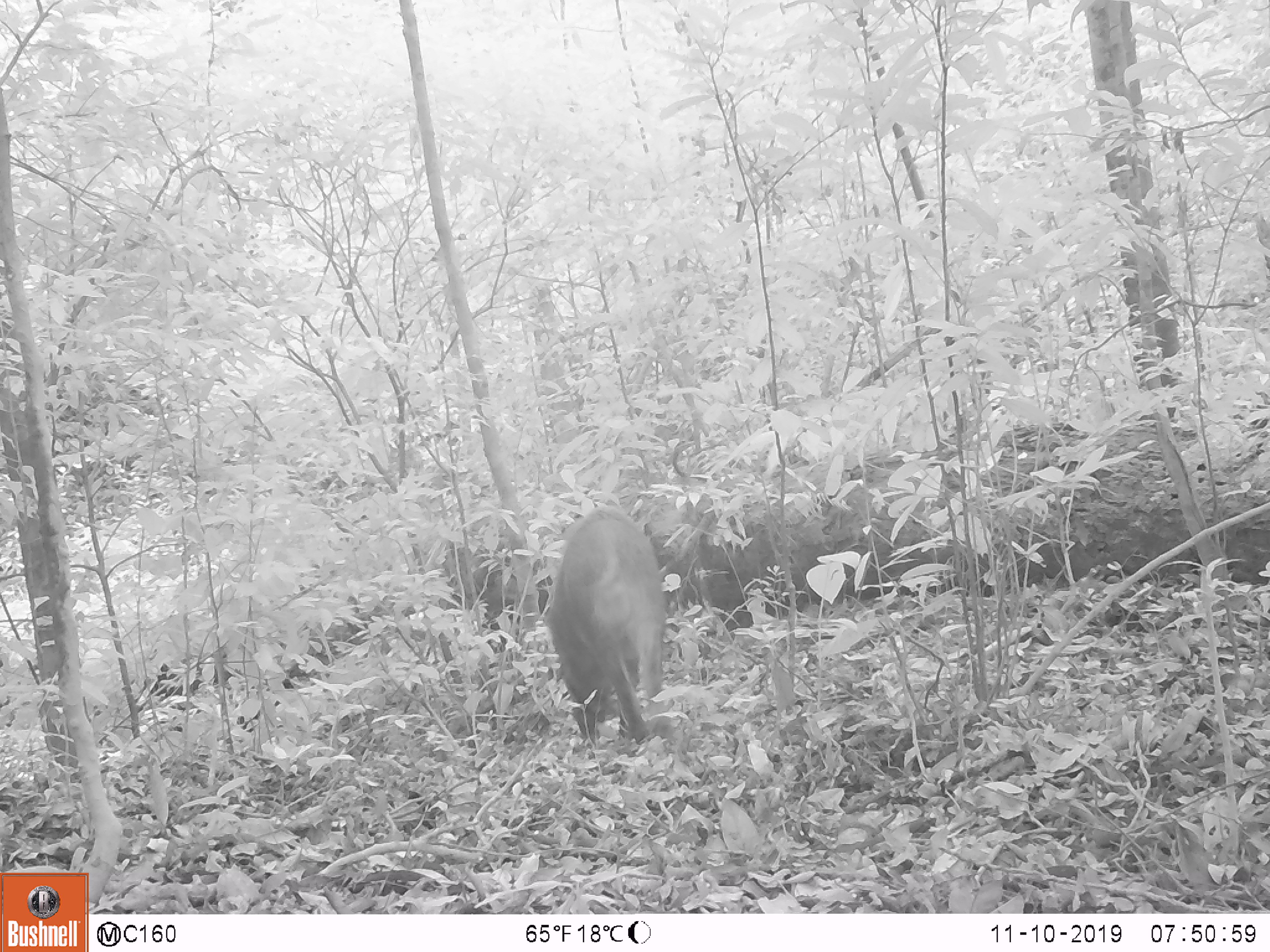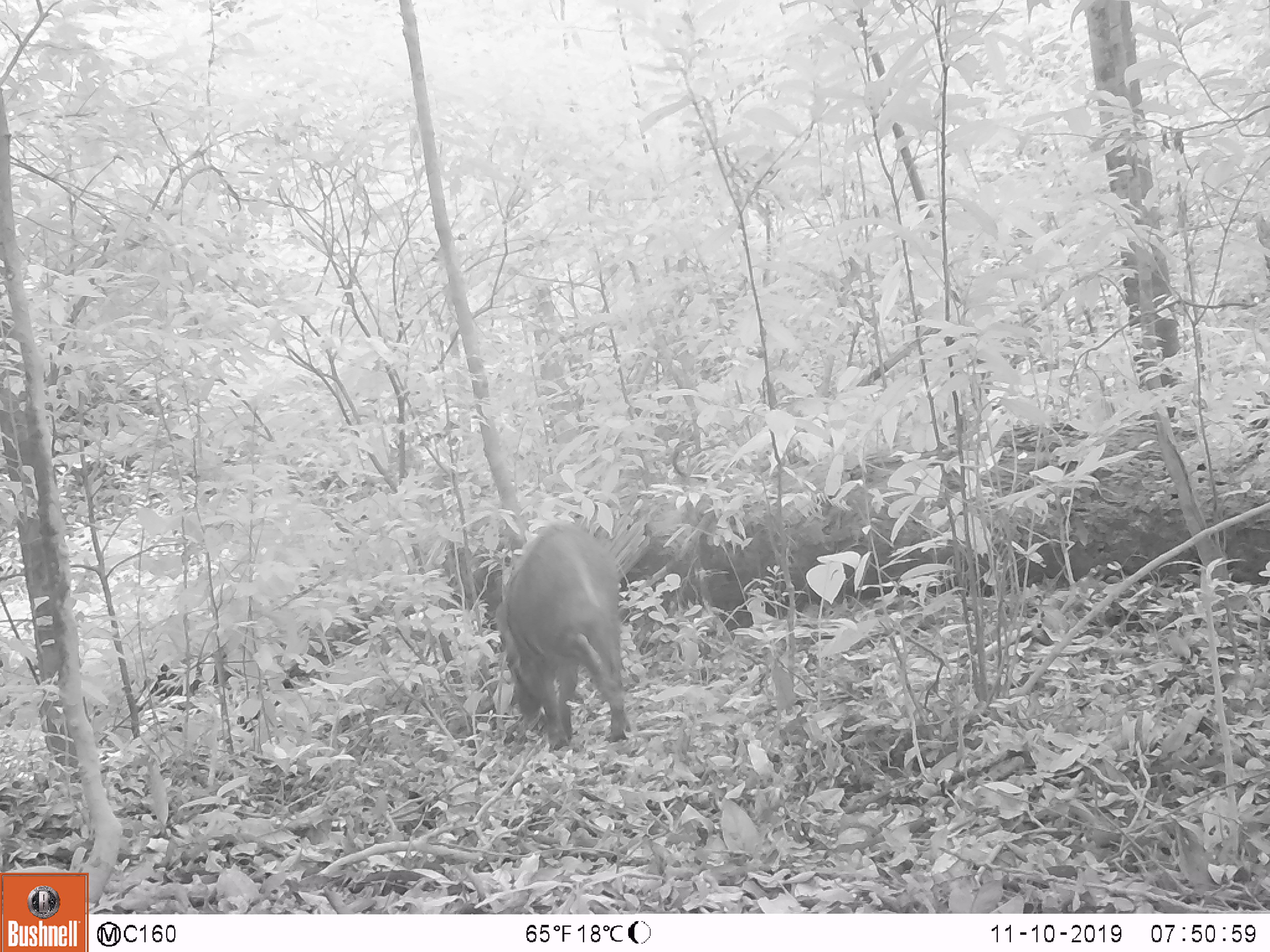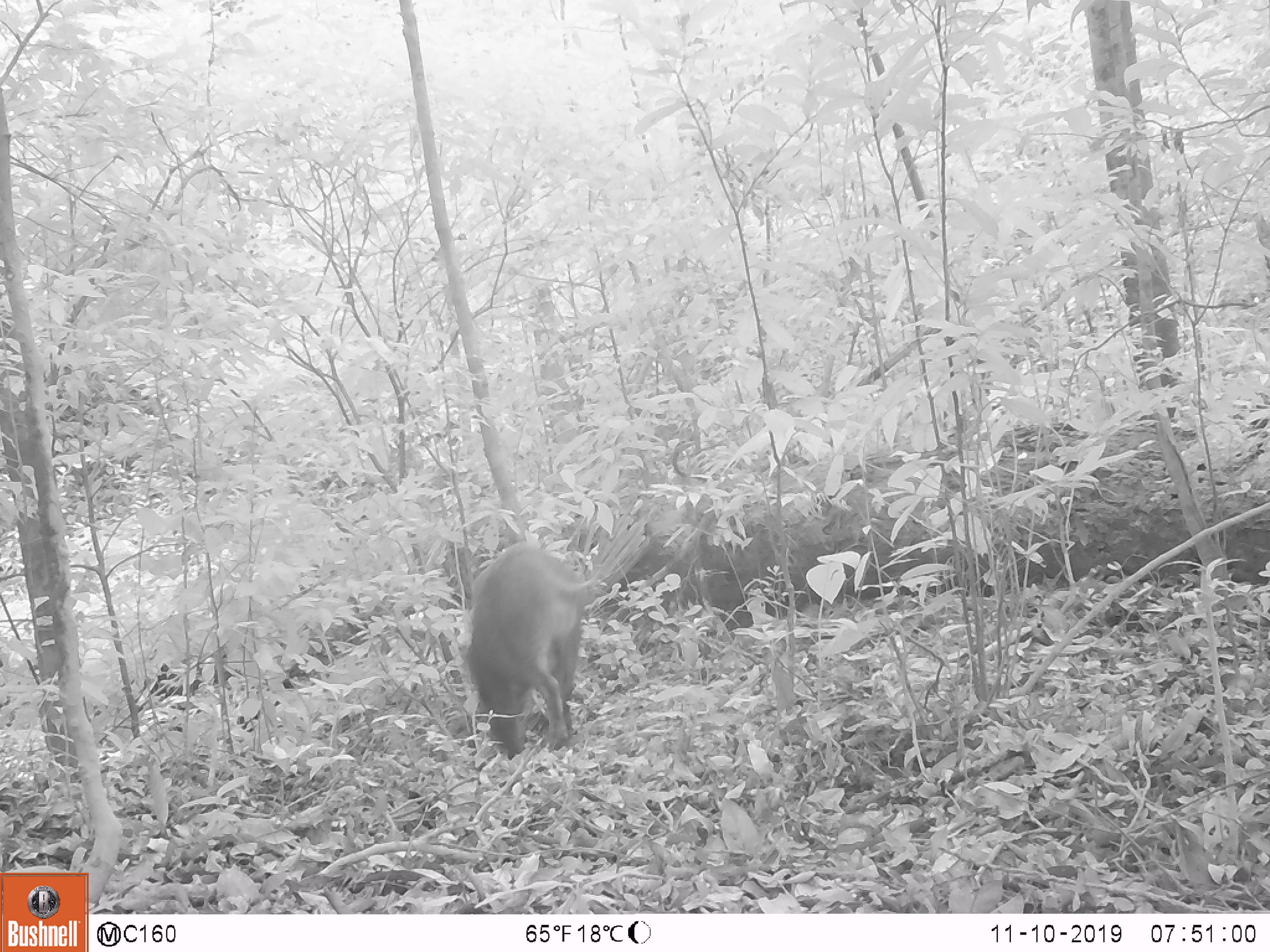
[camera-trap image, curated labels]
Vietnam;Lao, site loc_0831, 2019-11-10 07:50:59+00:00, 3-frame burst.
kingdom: Animalia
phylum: Chordata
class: Mammalia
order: Artiodactyla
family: Suidae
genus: Sus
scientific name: Sus scrofa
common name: eurasian wild pig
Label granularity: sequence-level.